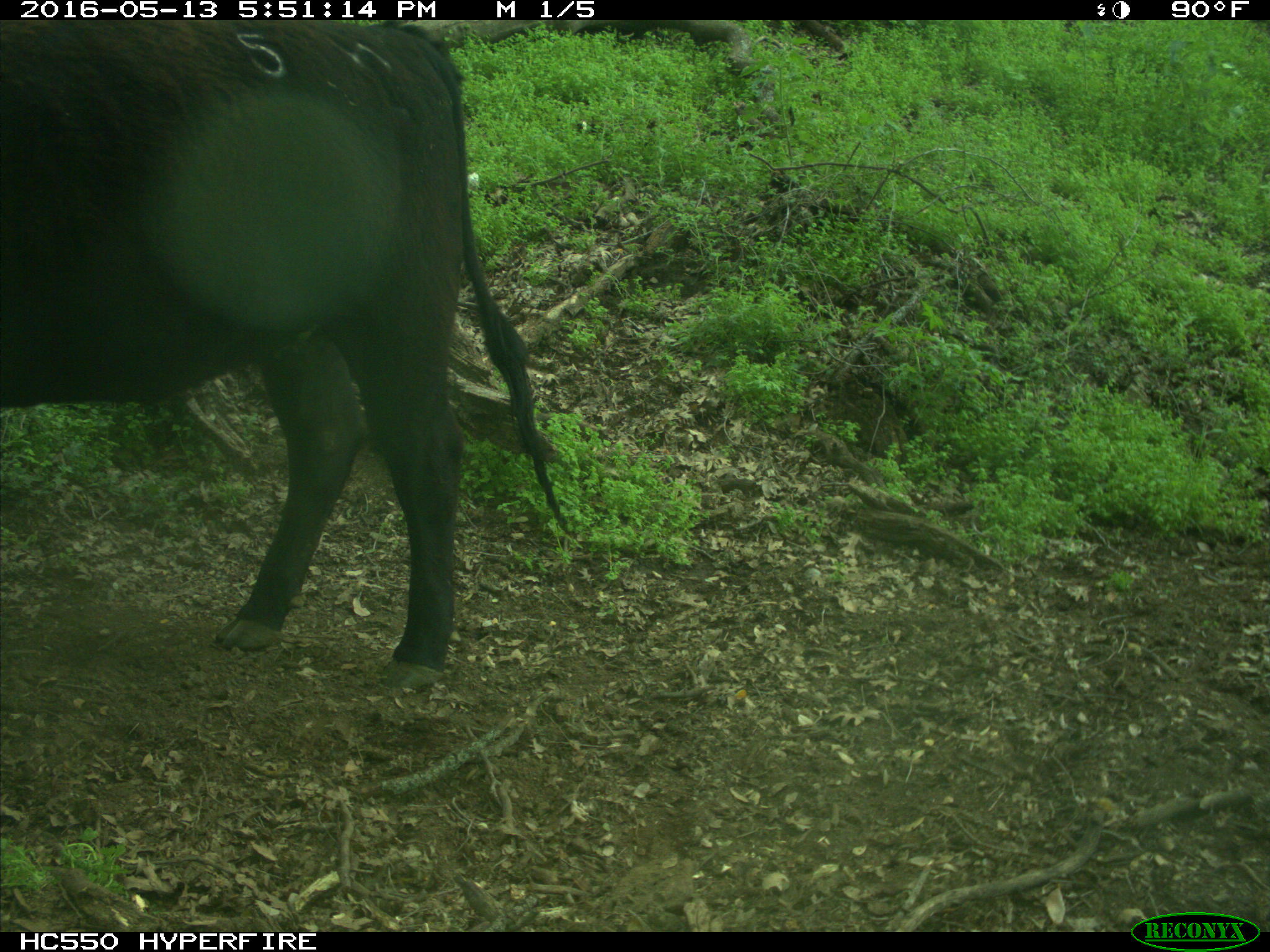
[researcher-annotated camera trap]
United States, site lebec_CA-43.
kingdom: Animalia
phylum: Chordata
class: Mammalia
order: Artiodactyla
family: Bovidae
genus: Bos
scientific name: Bos taurus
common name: domestic cow